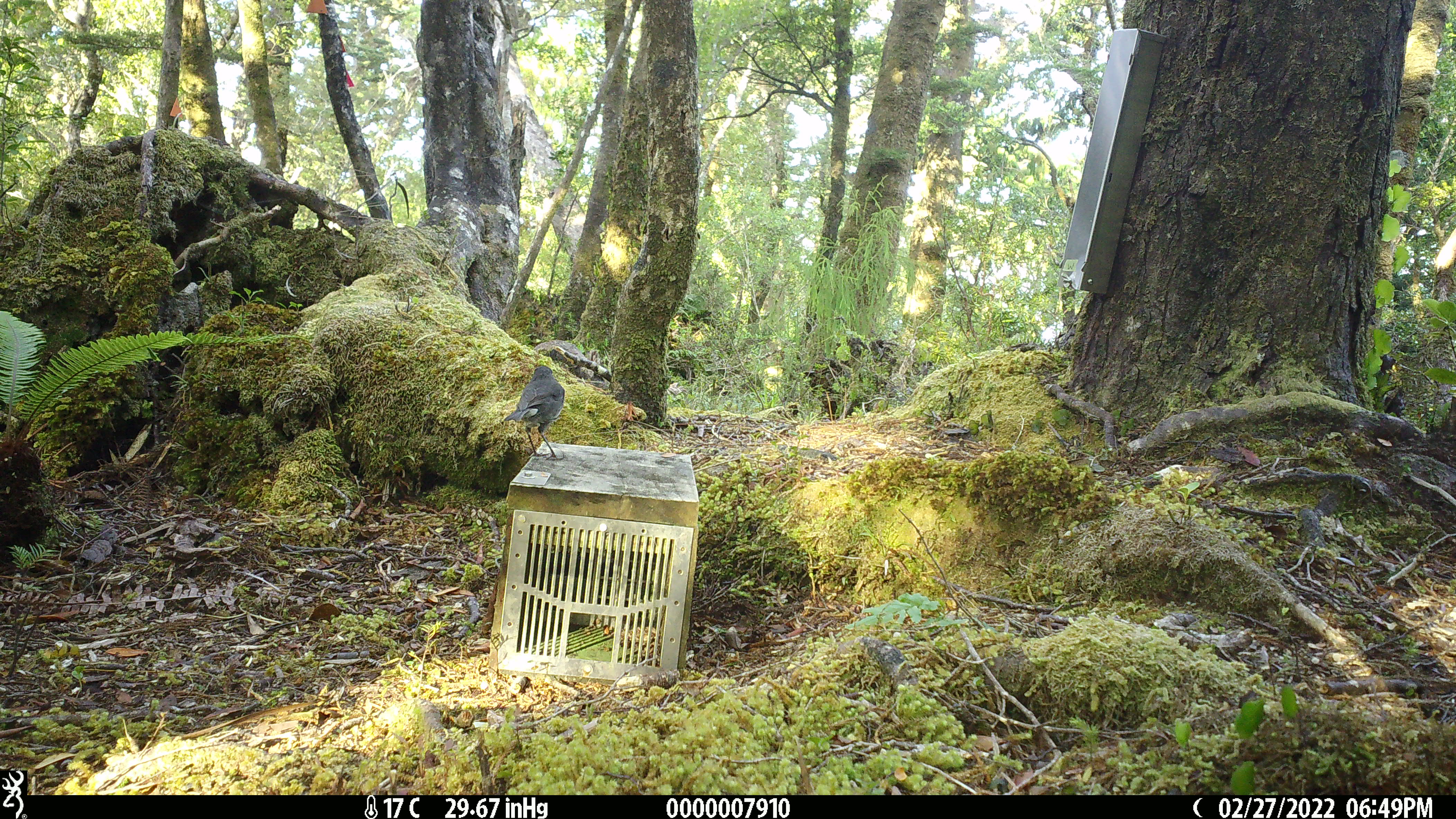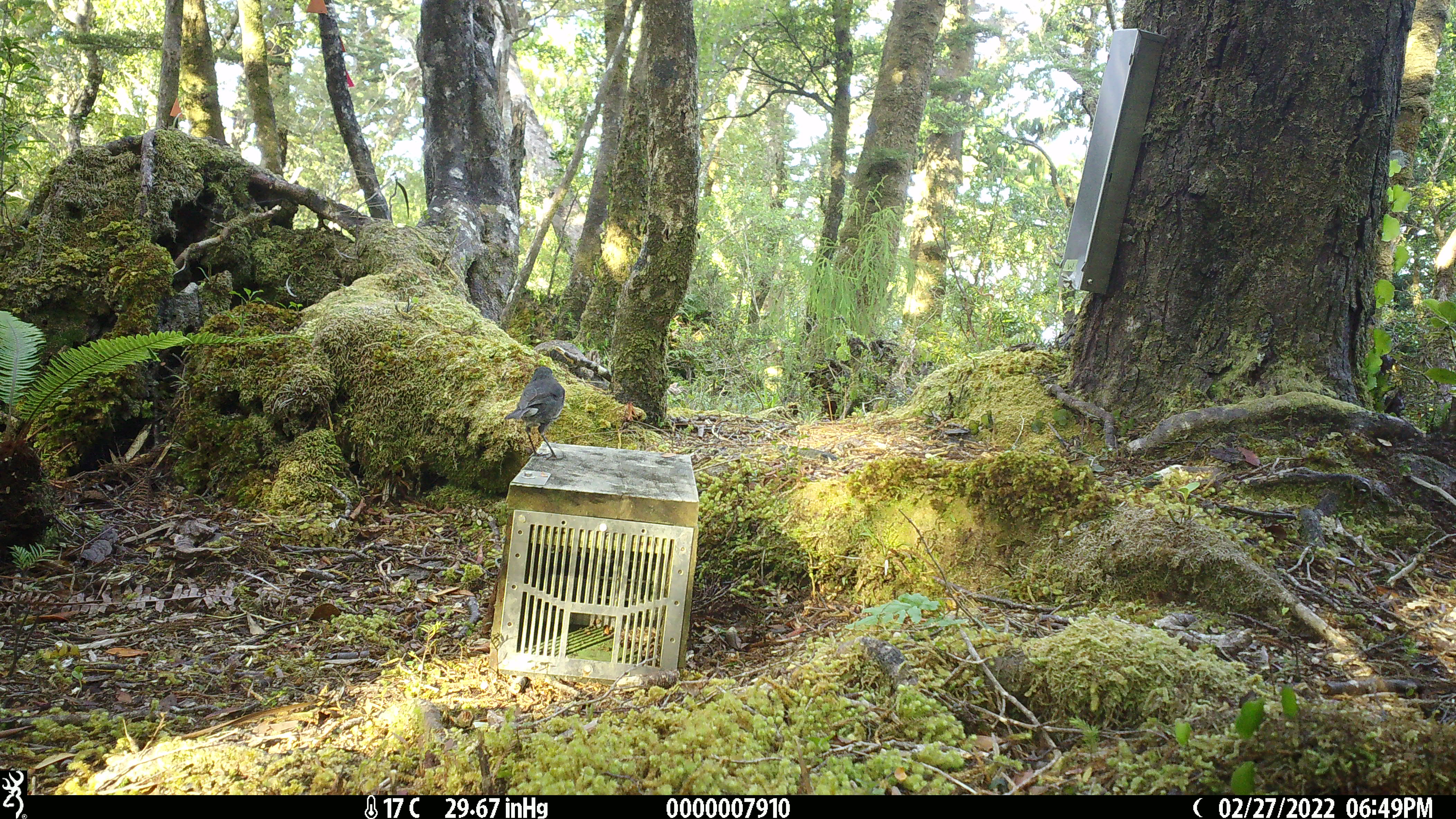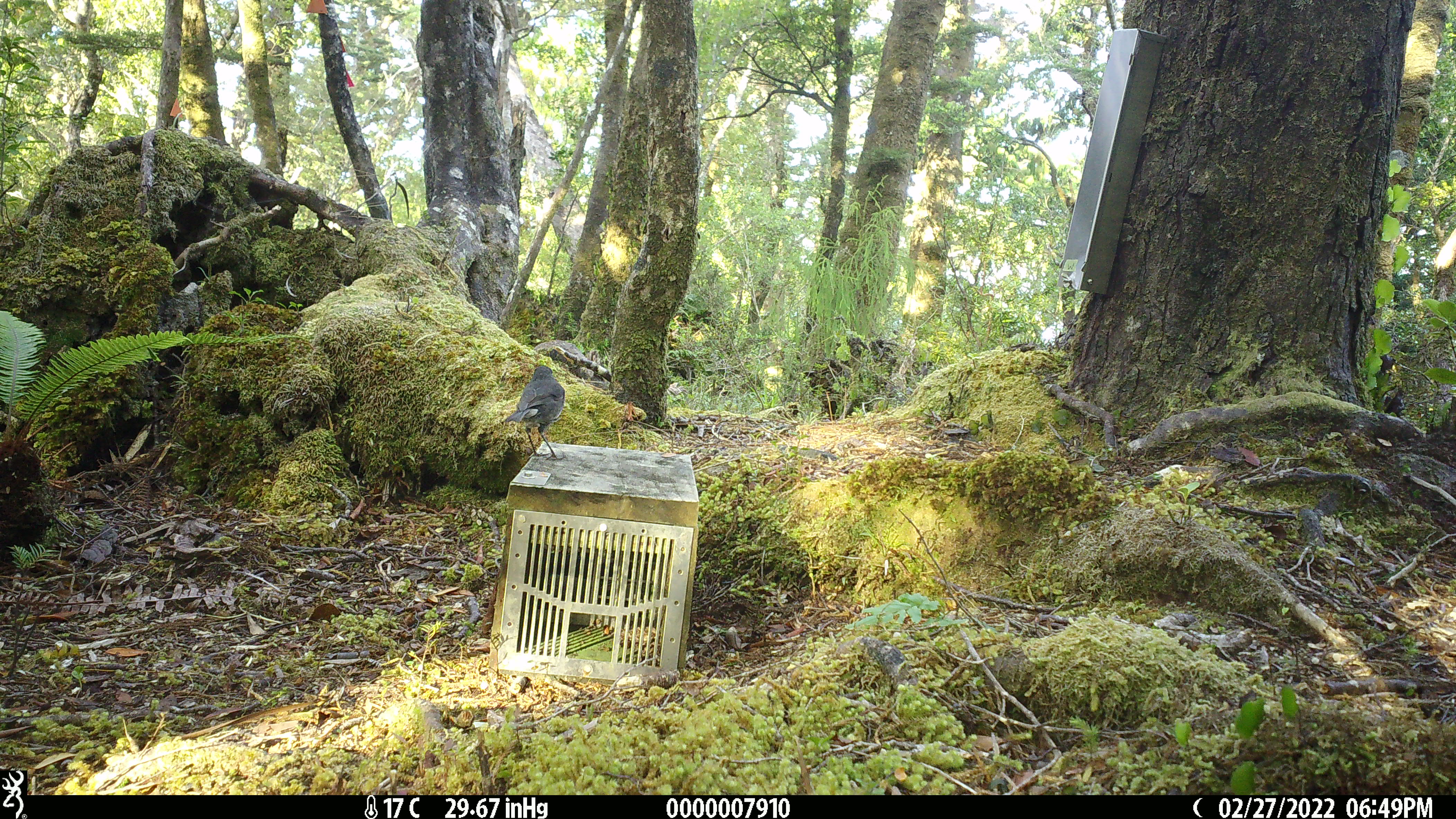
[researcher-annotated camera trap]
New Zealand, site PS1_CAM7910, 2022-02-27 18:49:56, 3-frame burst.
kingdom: Animalia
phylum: Chordata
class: Aves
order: Passeriformes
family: Petroicidae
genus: Petroica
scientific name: Petroica australis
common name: new zealand robin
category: robin